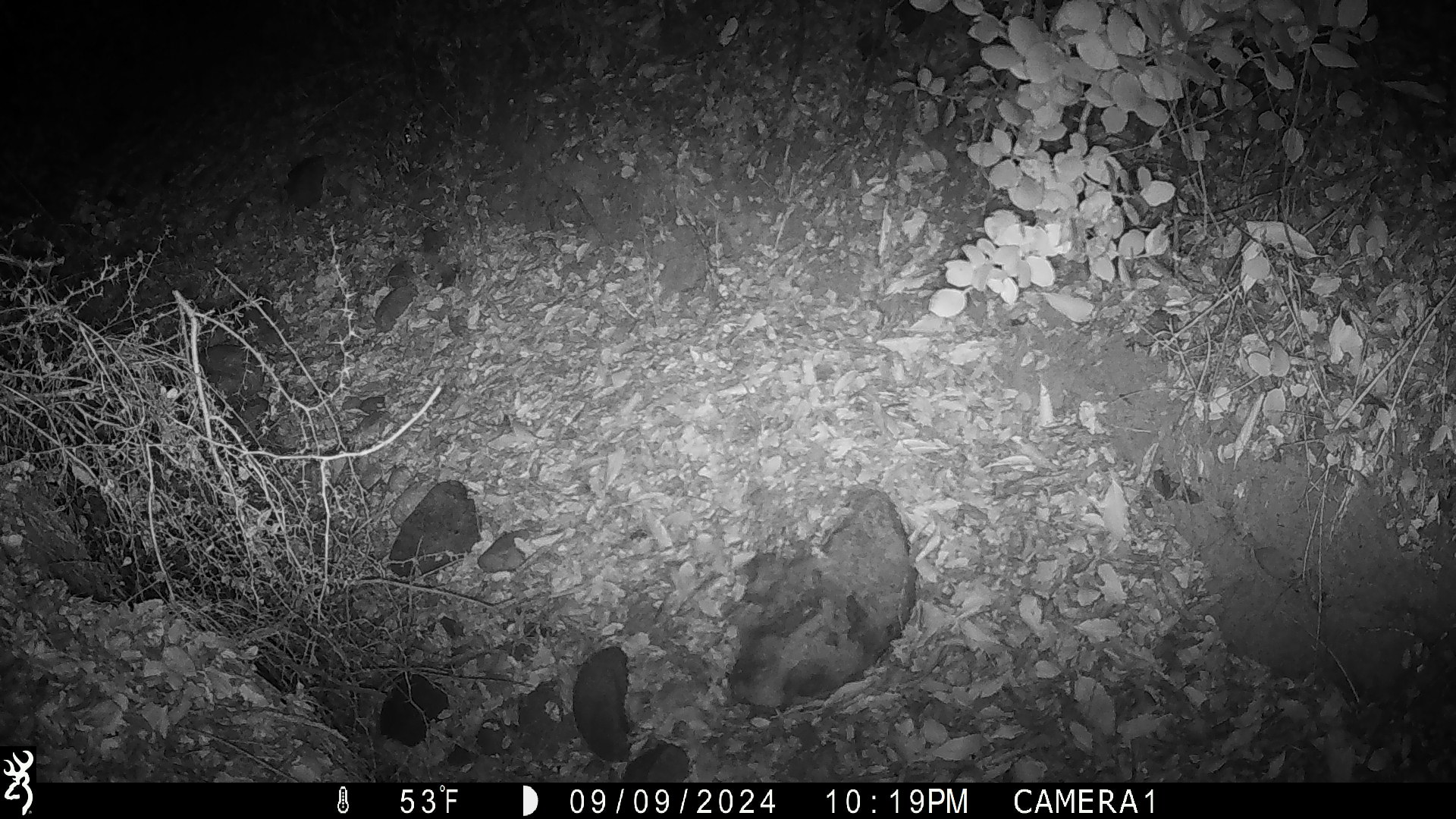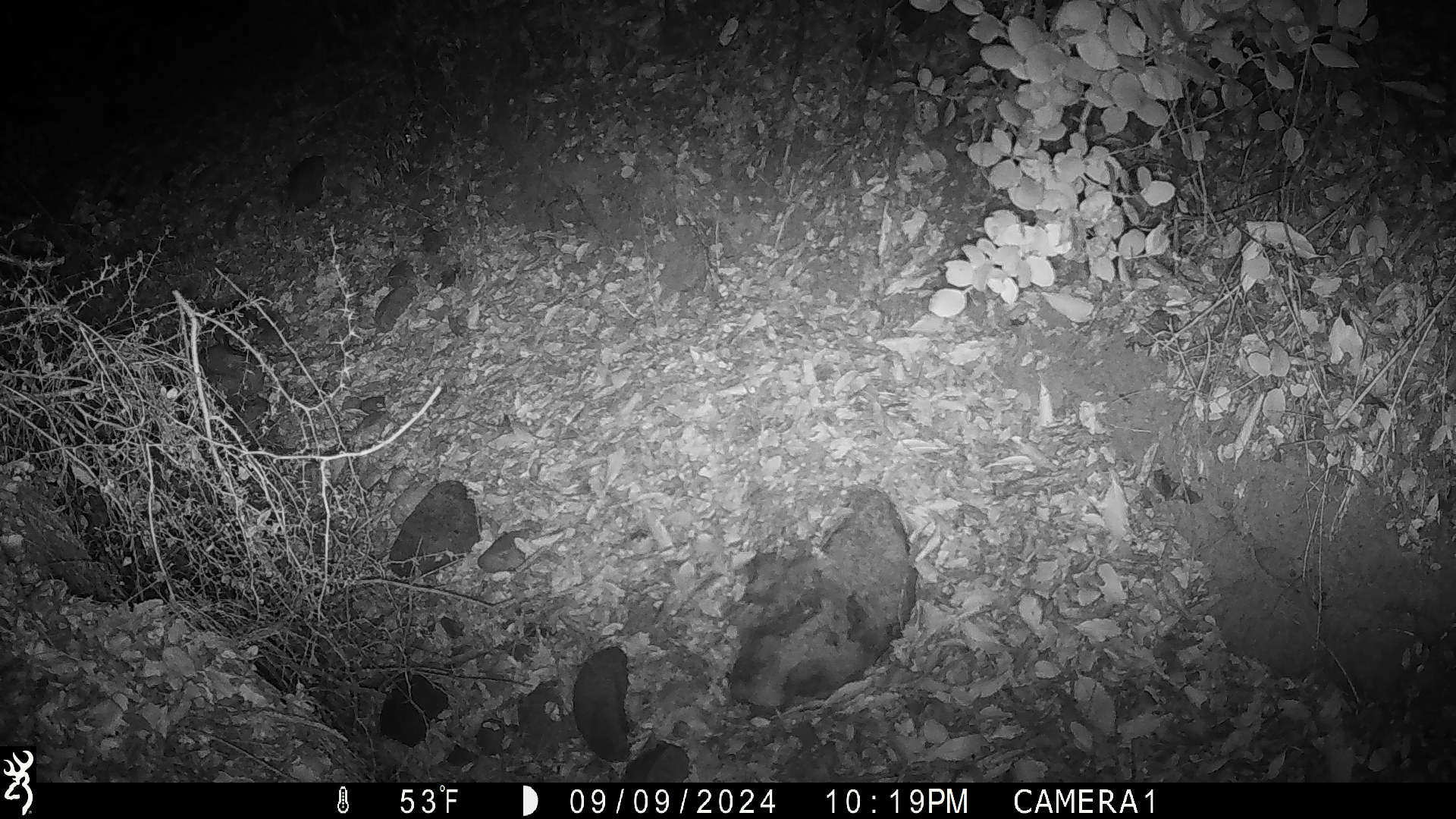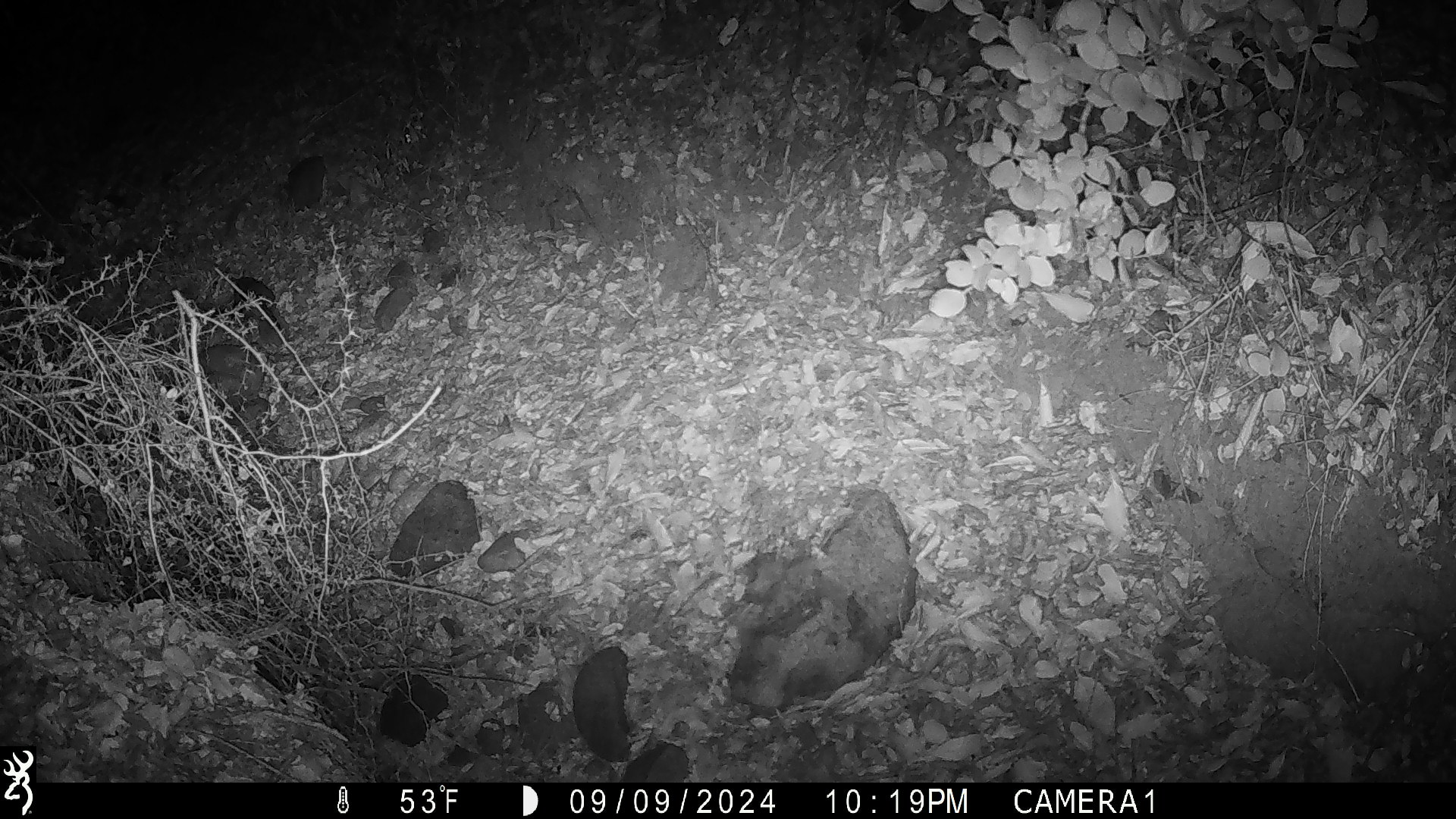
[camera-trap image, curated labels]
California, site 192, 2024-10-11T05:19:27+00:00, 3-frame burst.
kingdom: Animalia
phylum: Chordata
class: Mammalia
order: Rodentia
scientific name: Rodentia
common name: mouse or rat